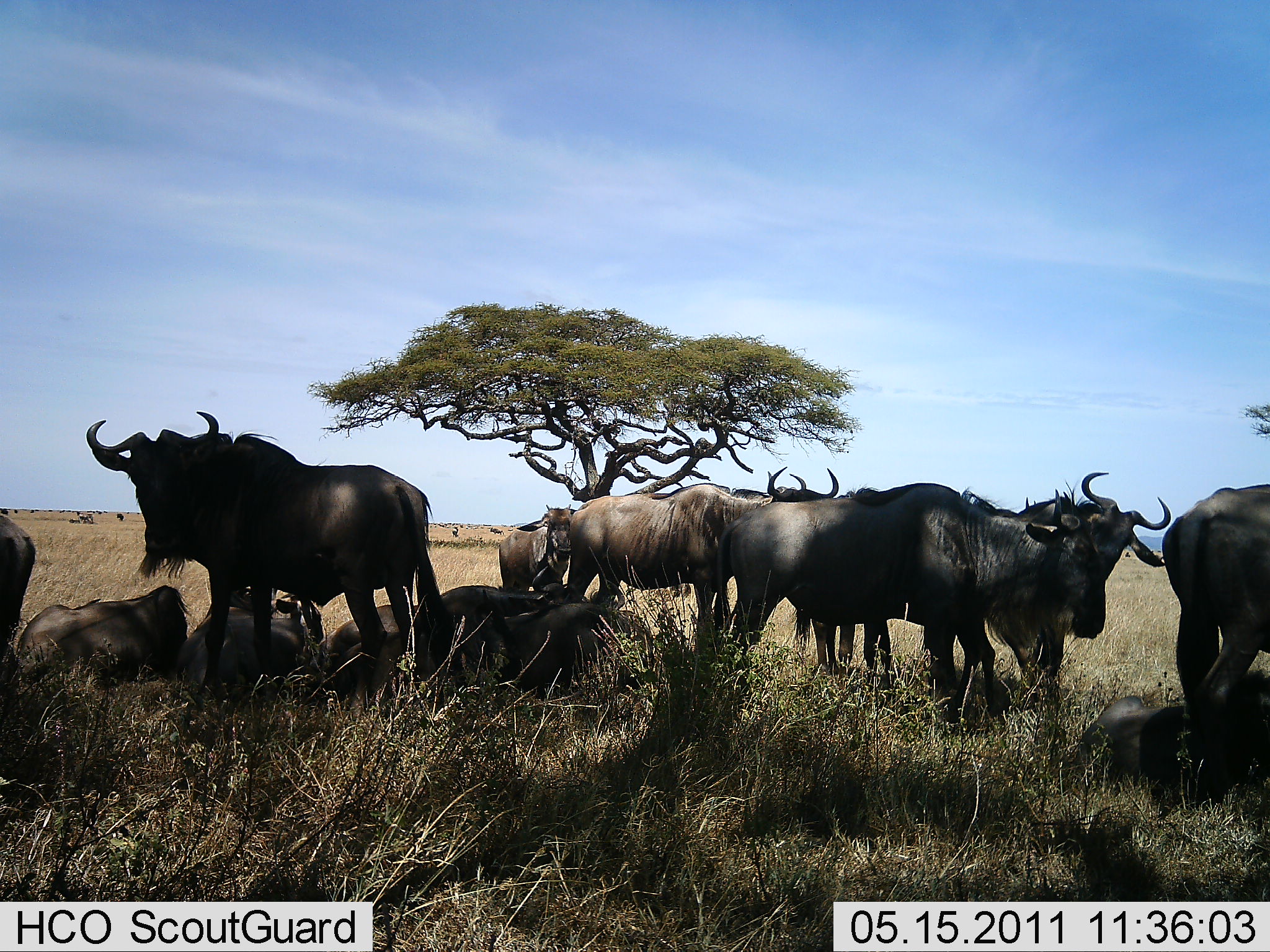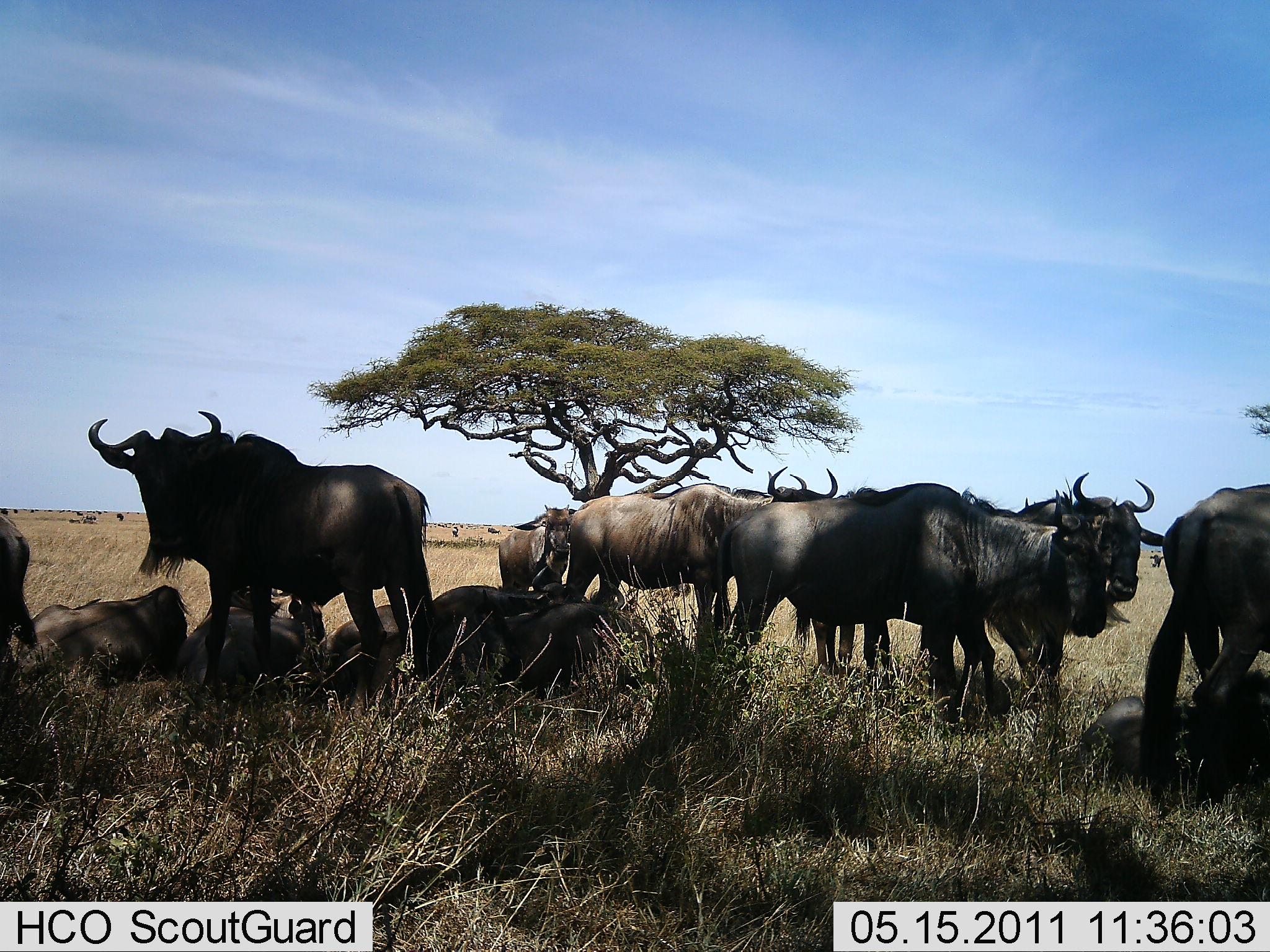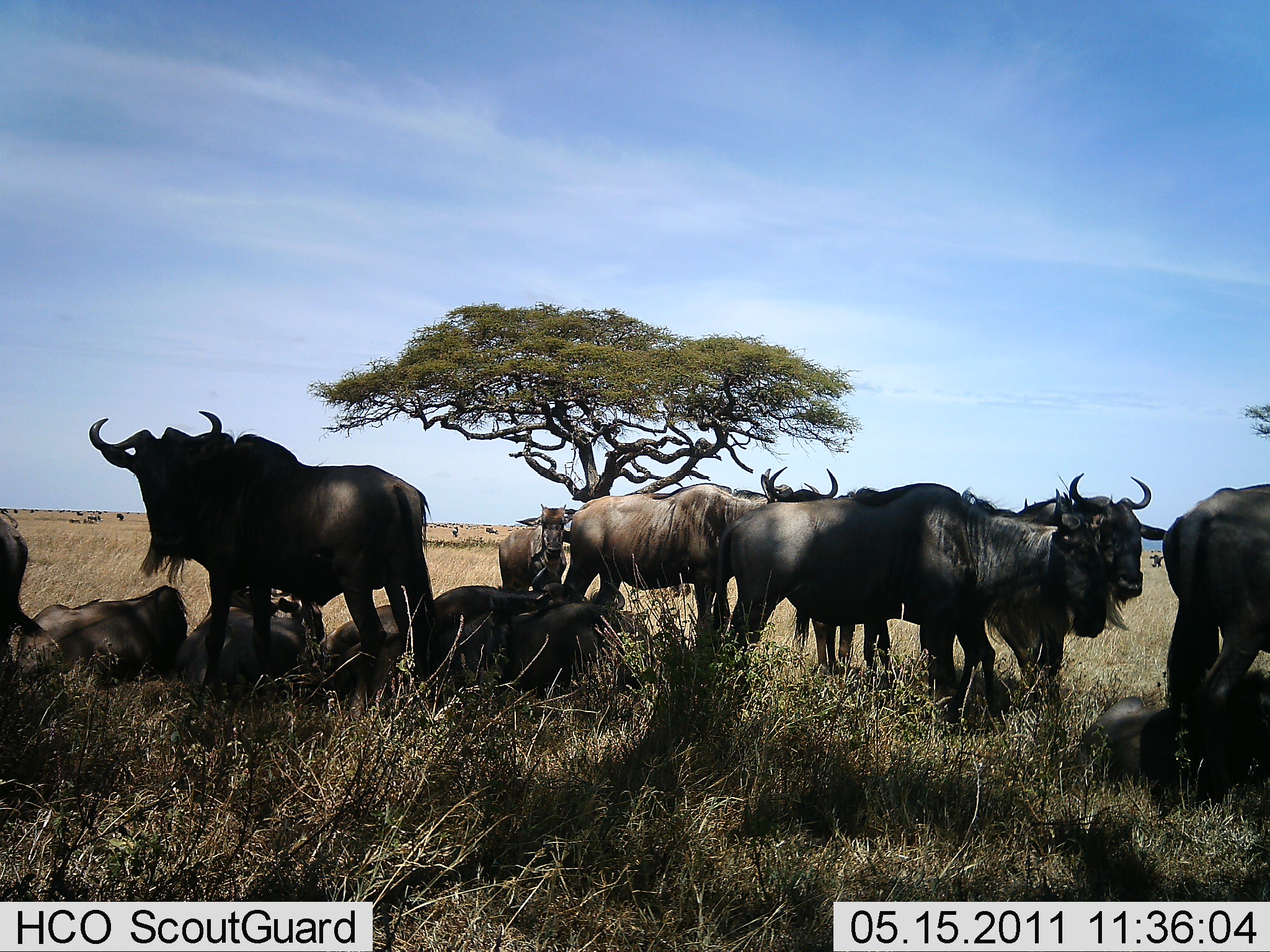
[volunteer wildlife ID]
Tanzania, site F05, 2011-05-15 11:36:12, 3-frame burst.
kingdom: Animalia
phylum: Chordata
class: Mammalia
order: Artiodactyla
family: Bovidae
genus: Connochaetes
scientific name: Connochaetes taurinus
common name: blue wildebeest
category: wildebeest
Wildebeest (blue wildebeest) (Connochaetes taurinus), count 11-50. Behavior (volunteer vote fractions): standing 70%, resting 100%, moving 0%, interacting 10%. Young present (vote fraction): 10%. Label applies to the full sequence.